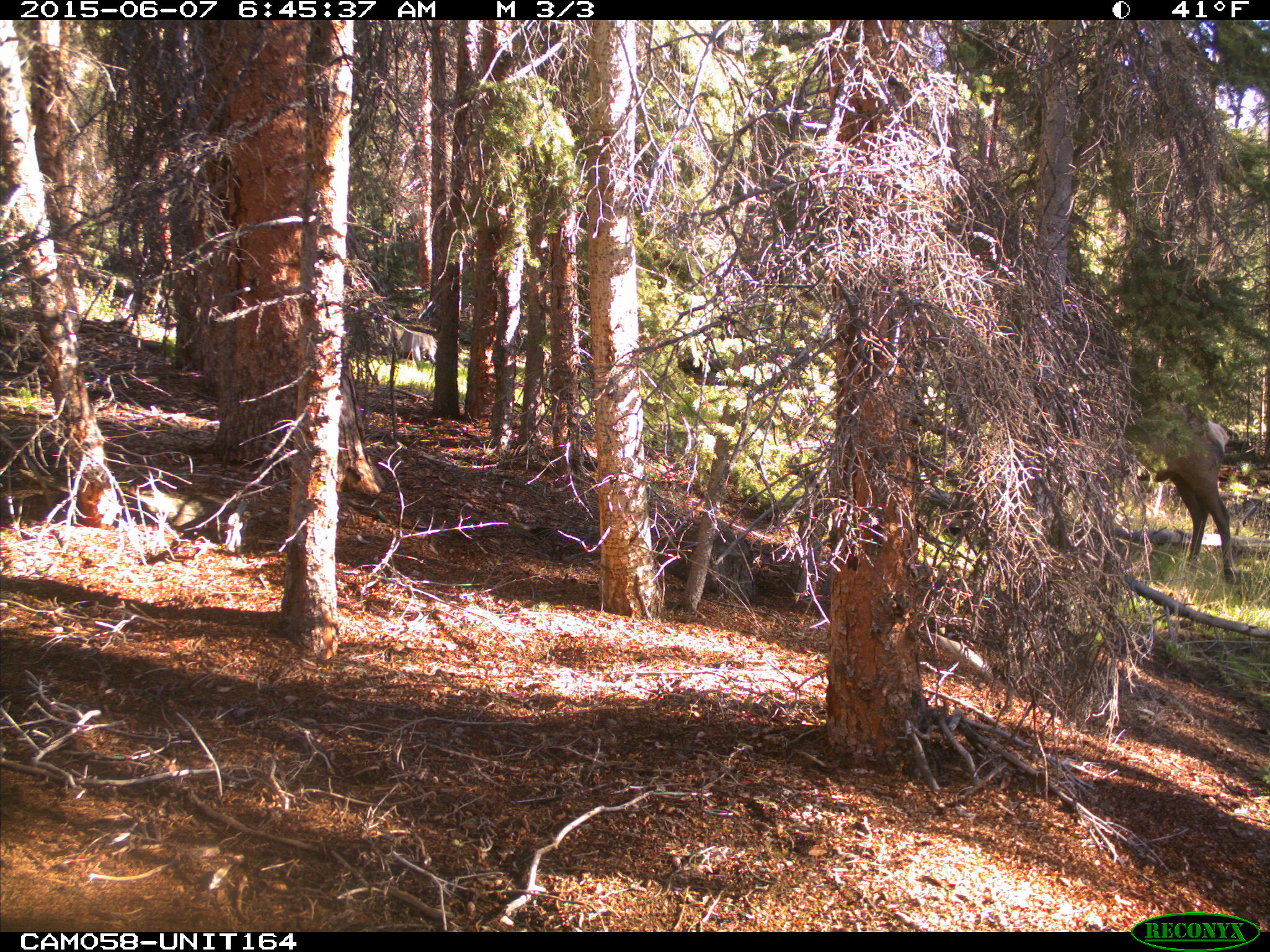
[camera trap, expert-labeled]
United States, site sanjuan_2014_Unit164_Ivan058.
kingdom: Animalia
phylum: Chordata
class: Mammalia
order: Artiodactyla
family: Cervidae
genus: Cervus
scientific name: Cervus elaphus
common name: red deer